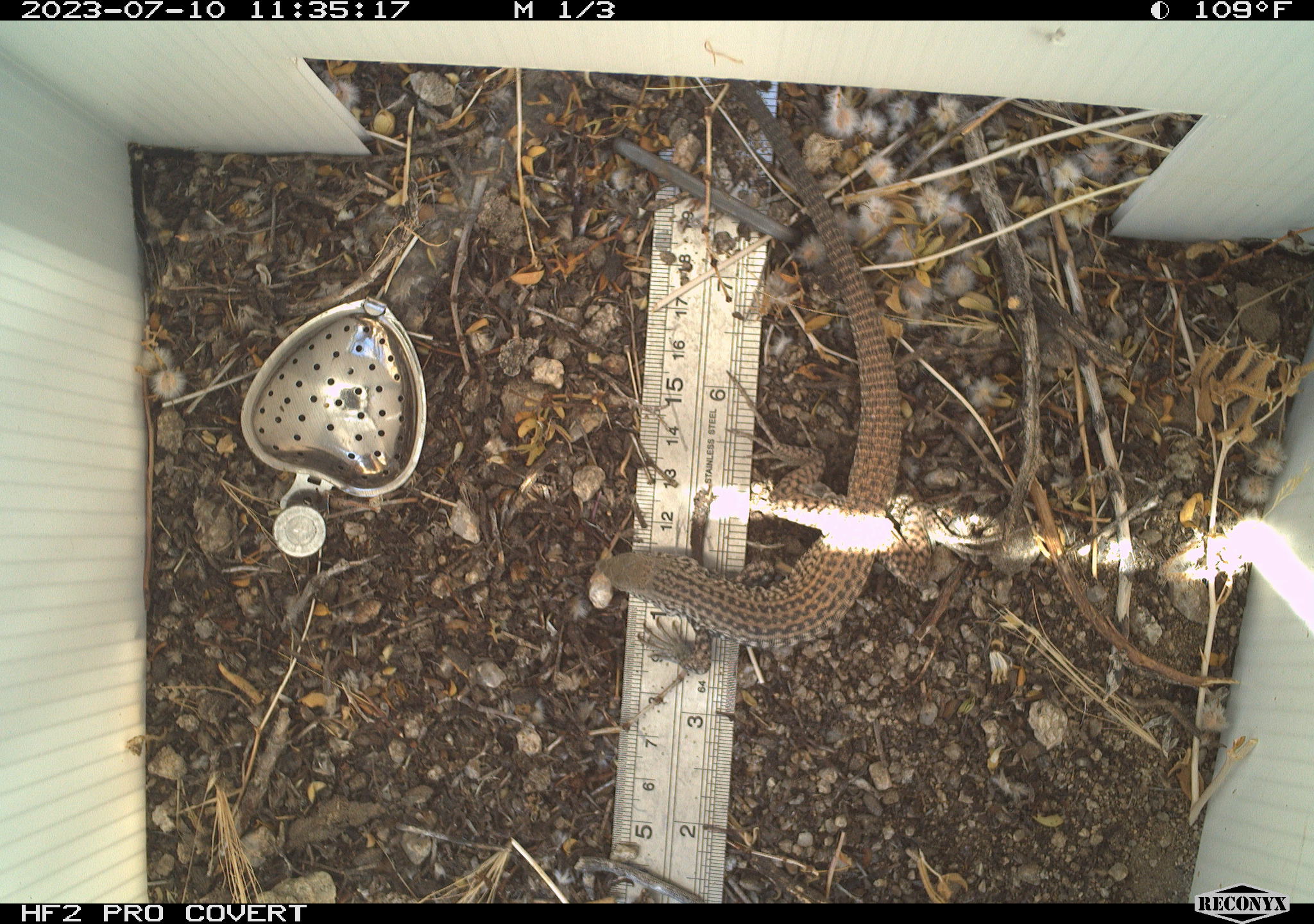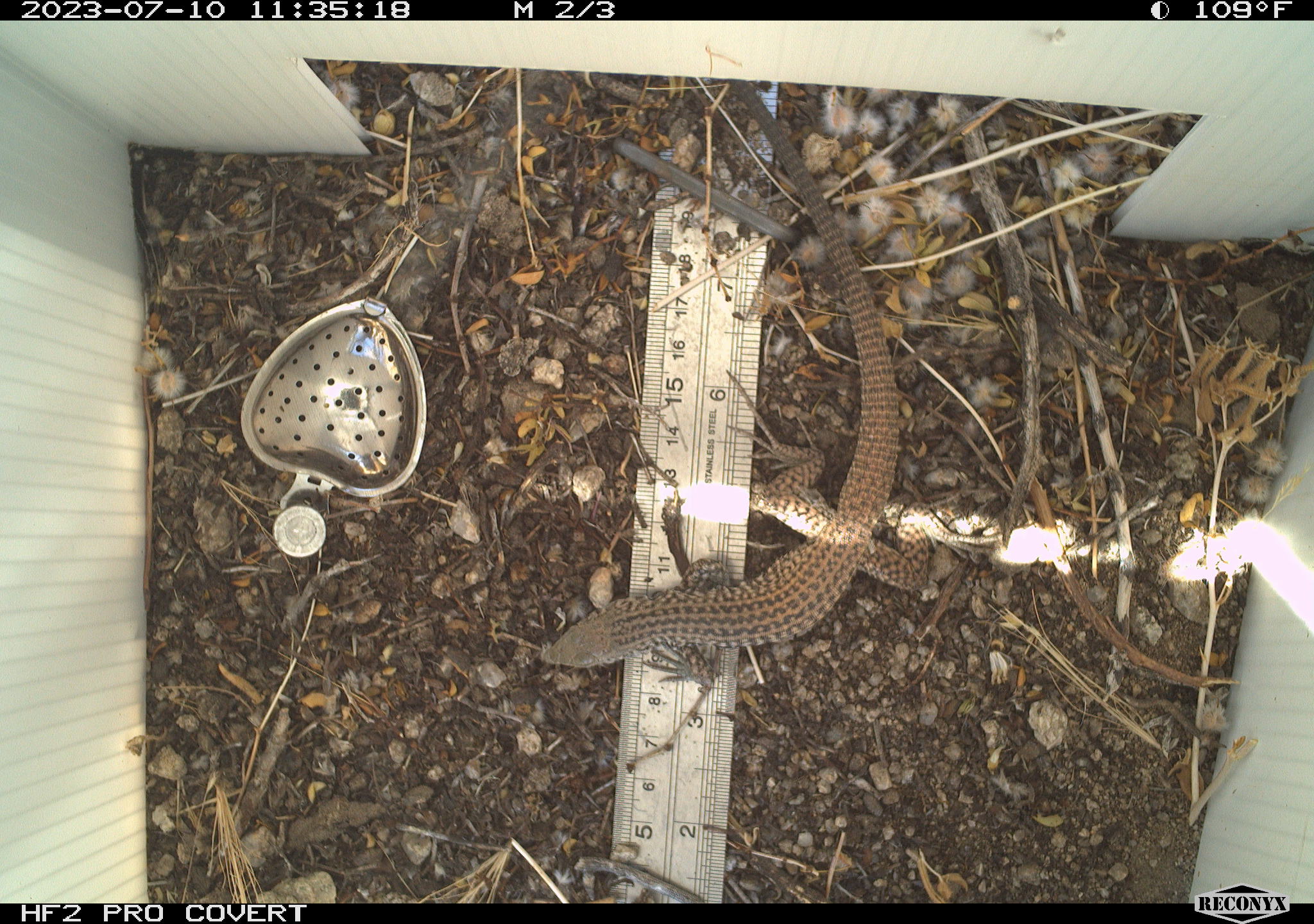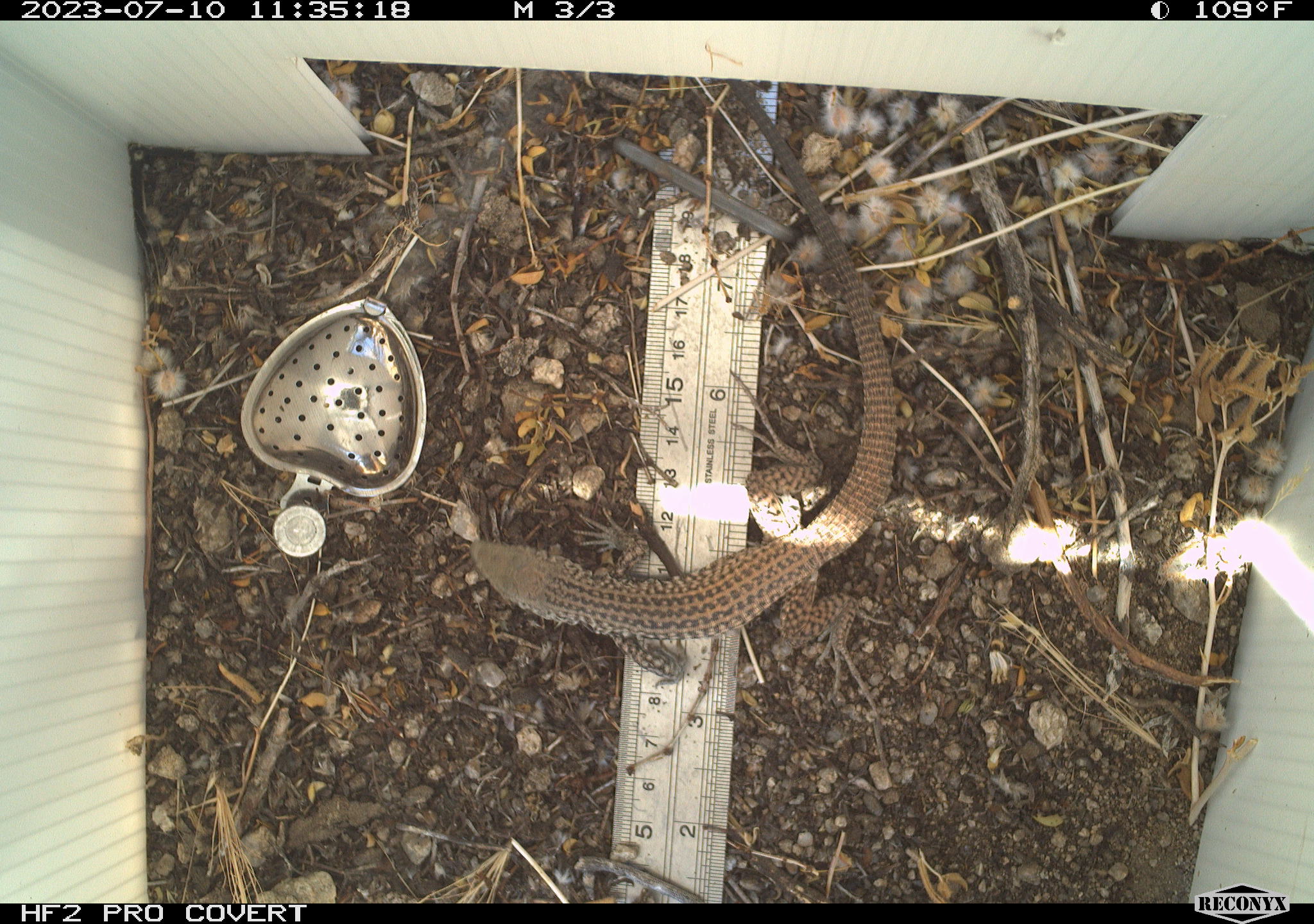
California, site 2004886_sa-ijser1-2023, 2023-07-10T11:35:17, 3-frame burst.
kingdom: Animalia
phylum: Chordata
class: Reptilia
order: Squamata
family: Teiidae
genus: Aspidoscelis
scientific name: Aspidoscelis tigris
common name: western whiptail